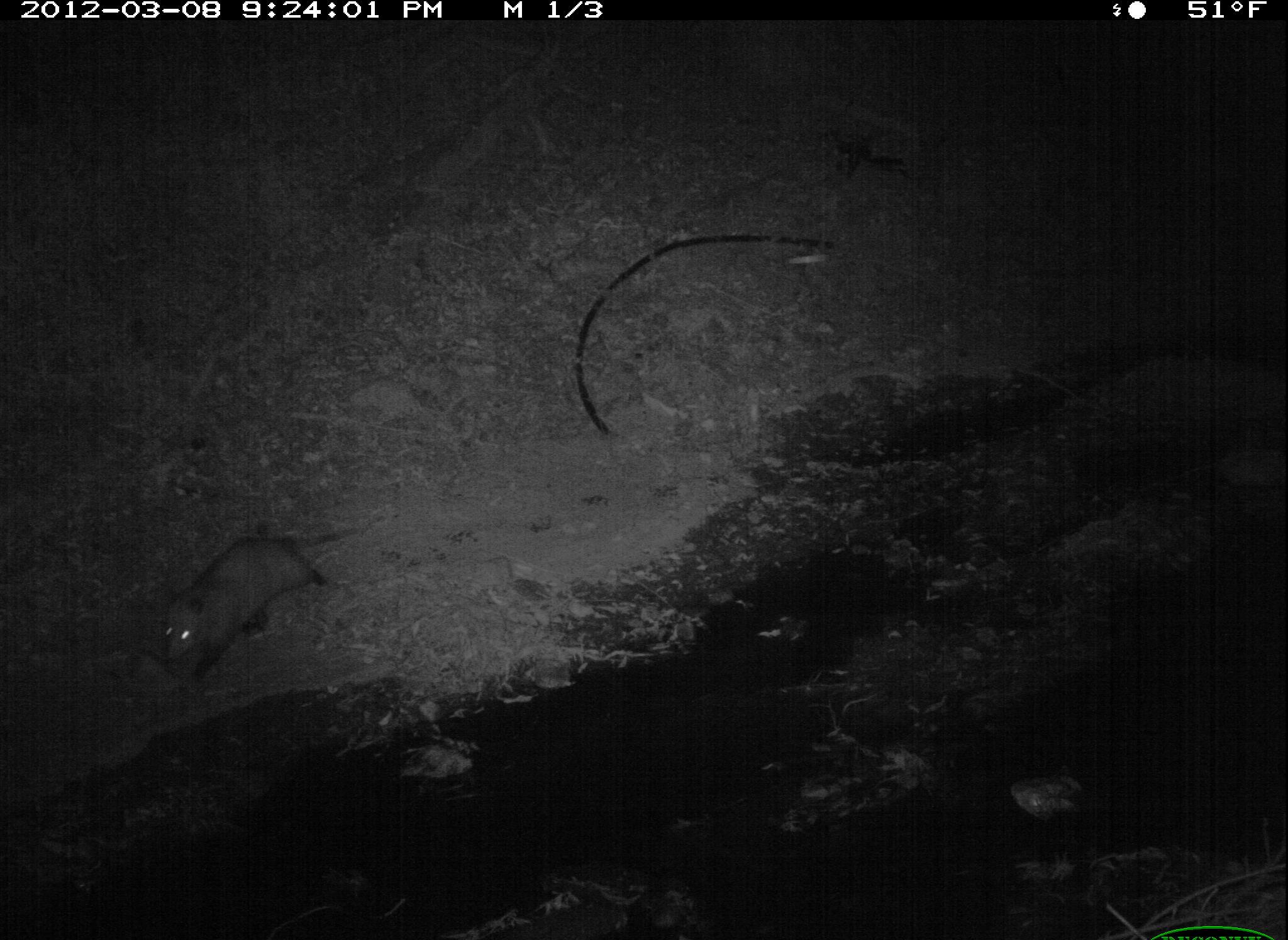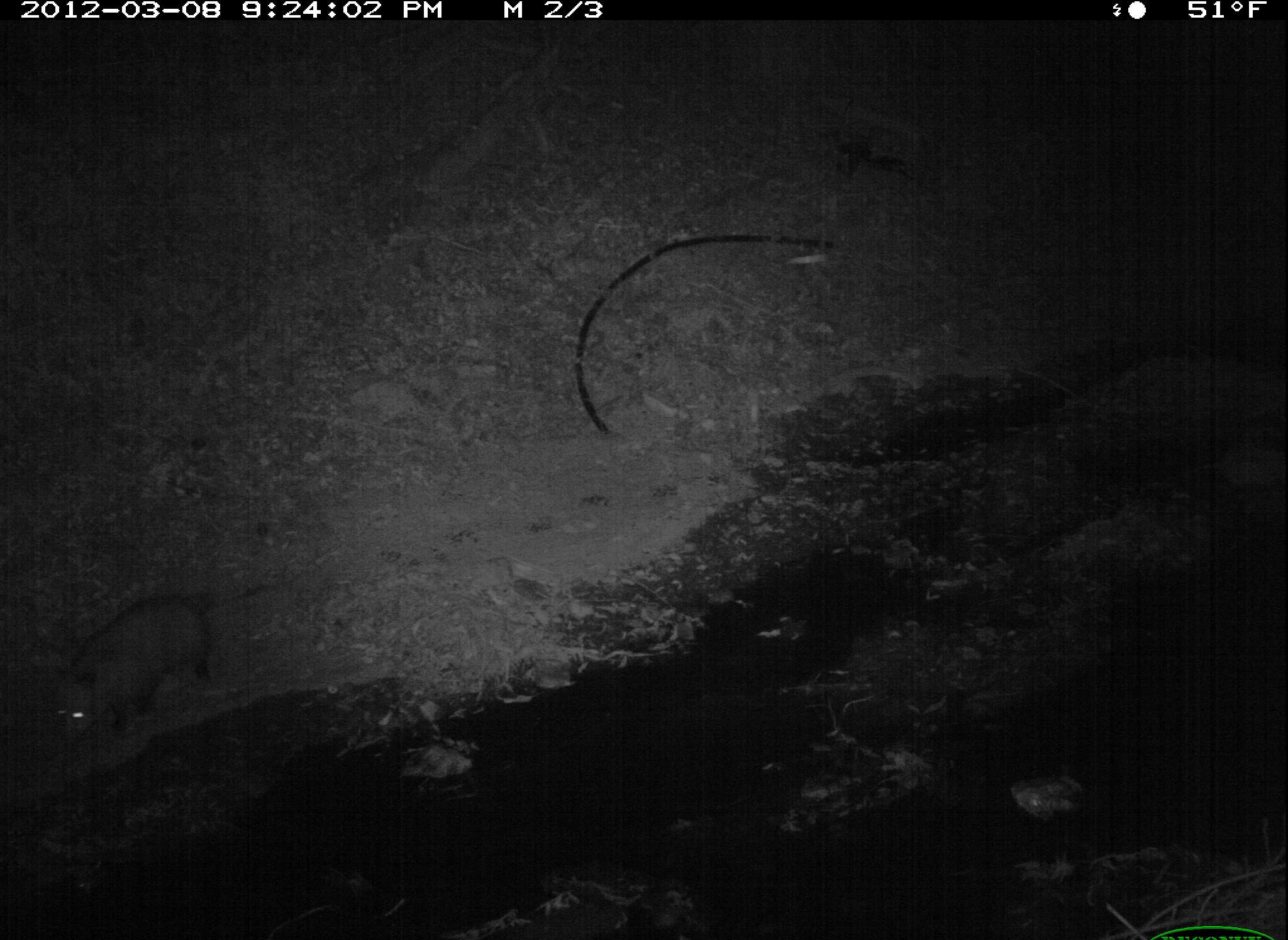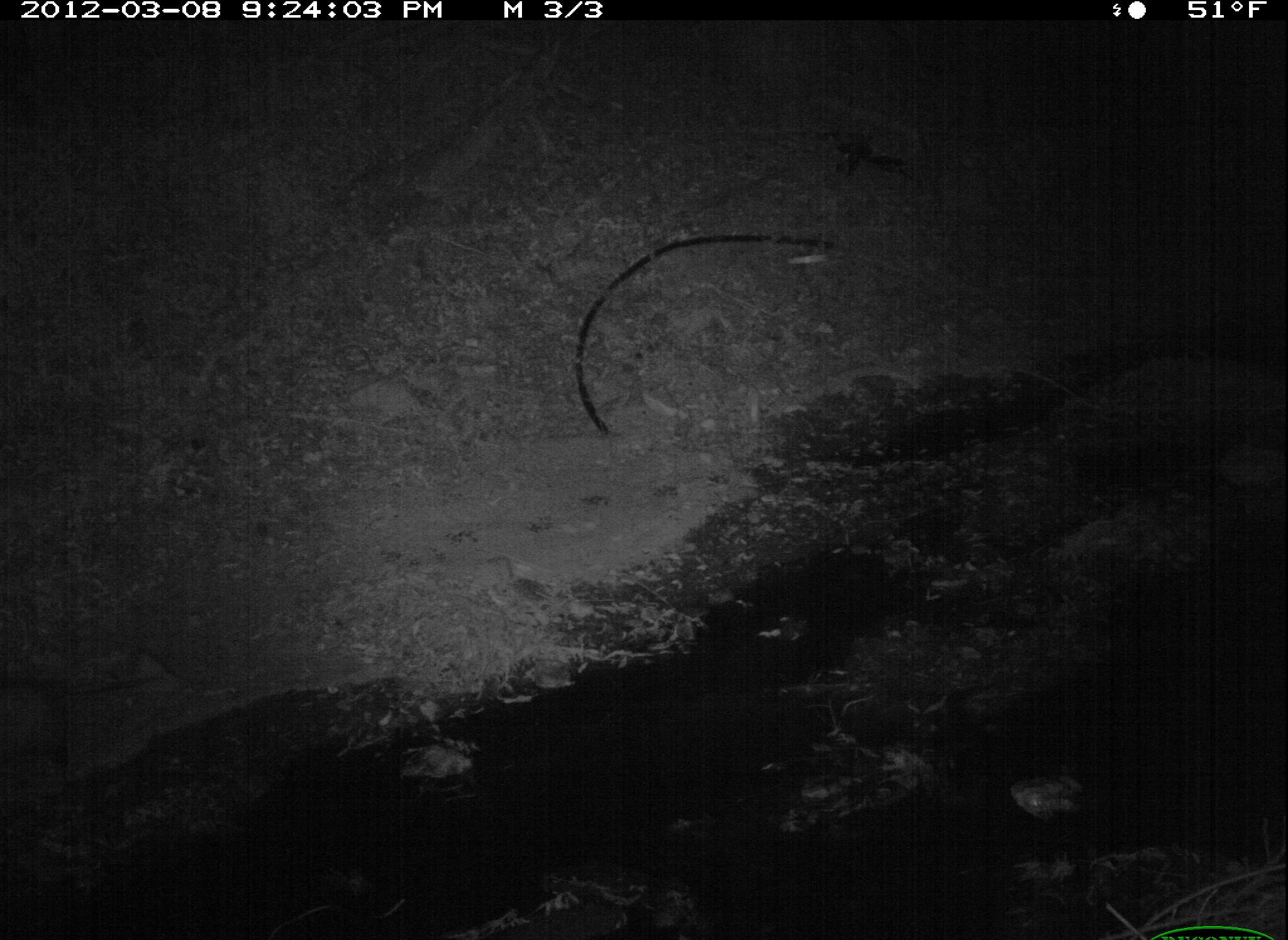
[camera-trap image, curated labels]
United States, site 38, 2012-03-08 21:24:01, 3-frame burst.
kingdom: Animalia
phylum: Chordata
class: Mammalia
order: Didelphimorphia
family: Didelphidae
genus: Didelphis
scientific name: Didelphis virginiana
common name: virginia opossum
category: opossum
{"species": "opossum (virginia opossum) (Didelphis virginiana)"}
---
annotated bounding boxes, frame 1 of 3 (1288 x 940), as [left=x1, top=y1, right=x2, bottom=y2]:
opossum: [left=150, top=509, right=367, bottom=688]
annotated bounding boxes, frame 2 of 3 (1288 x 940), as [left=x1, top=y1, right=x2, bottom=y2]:
opossum: [left=21, top=569, right=256, bottom=772]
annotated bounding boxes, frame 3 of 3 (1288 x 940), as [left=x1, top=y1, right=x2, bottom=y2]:
opossum: [left=4, top=661, right=174, bottom=779]